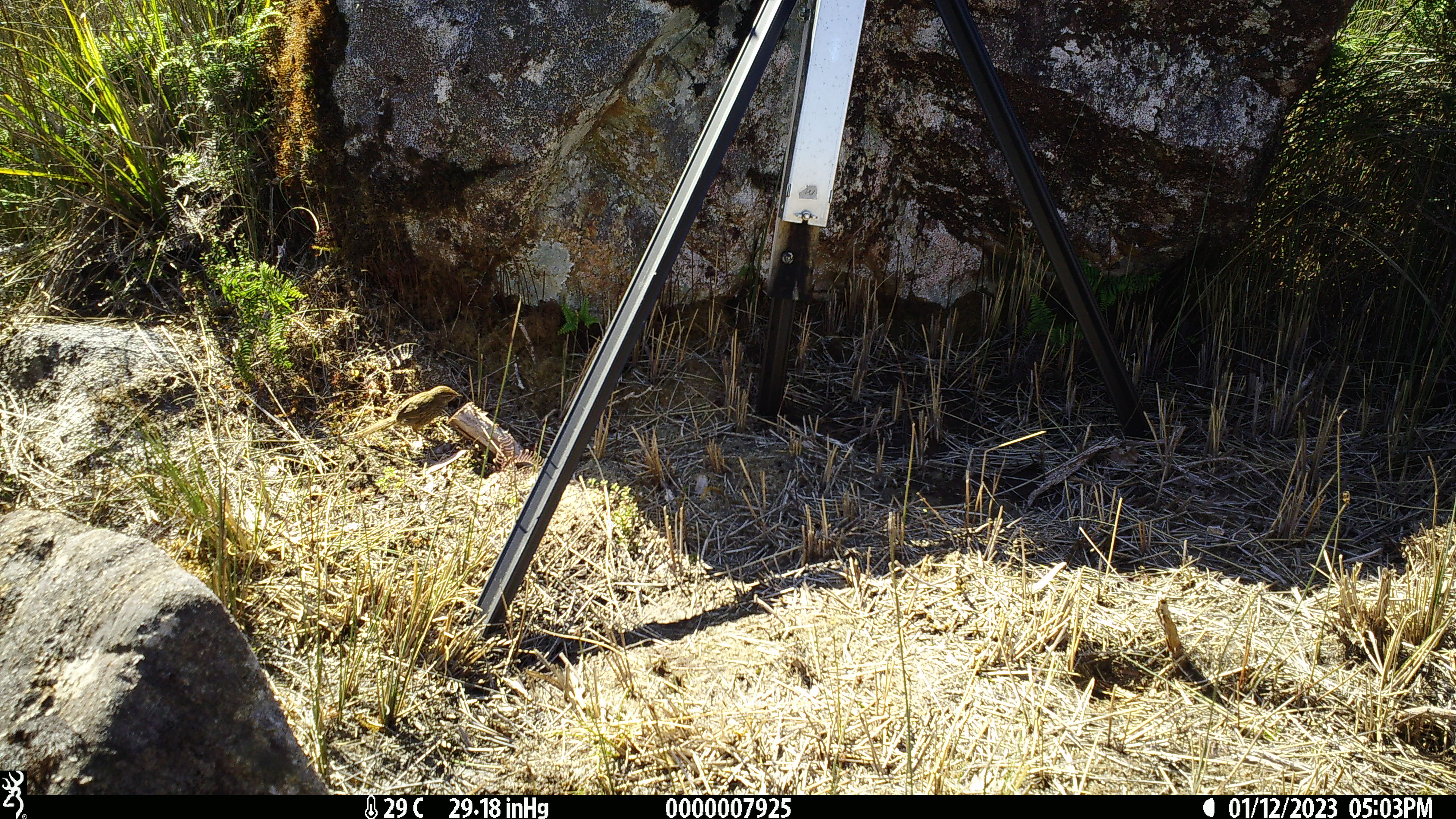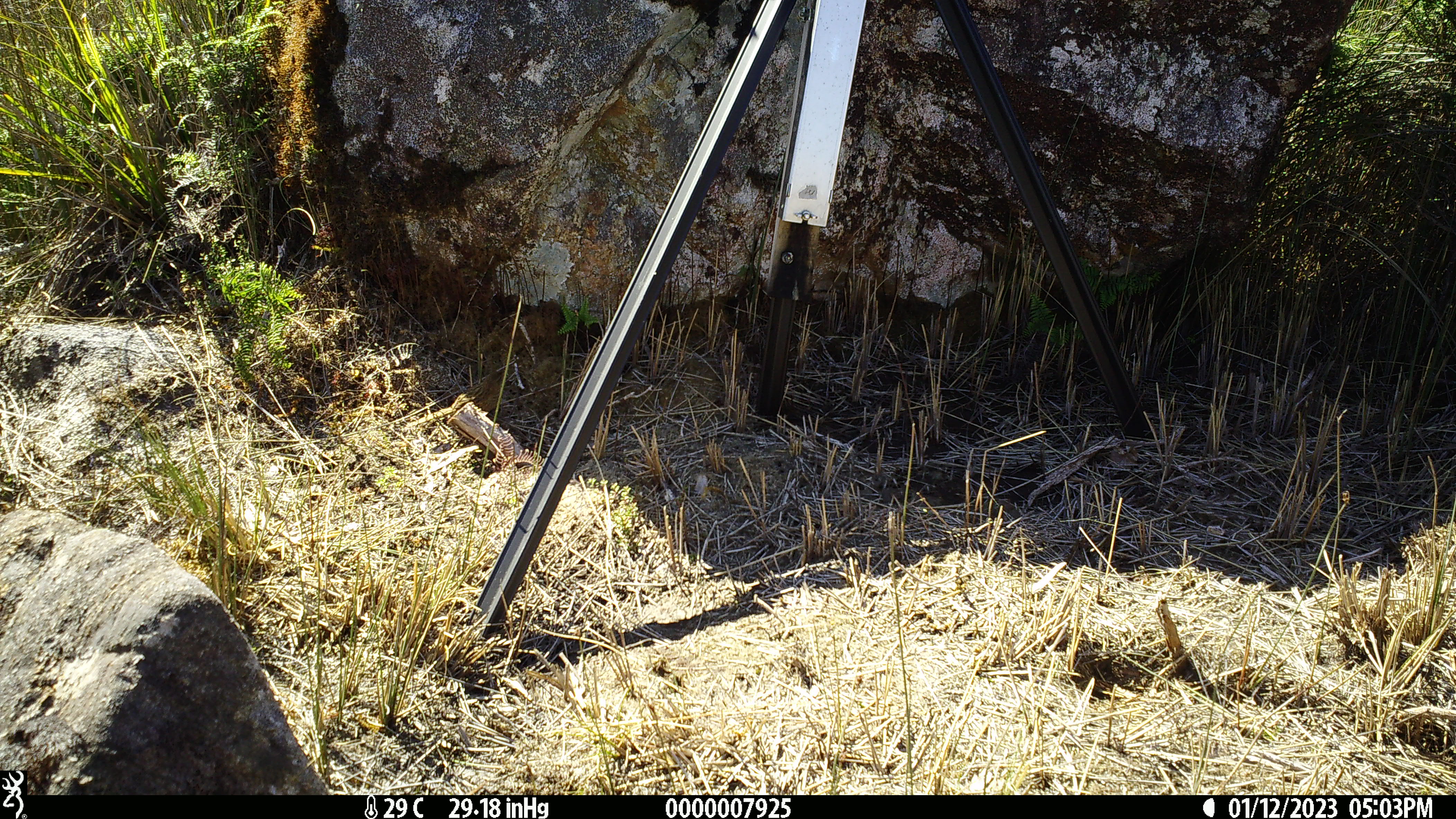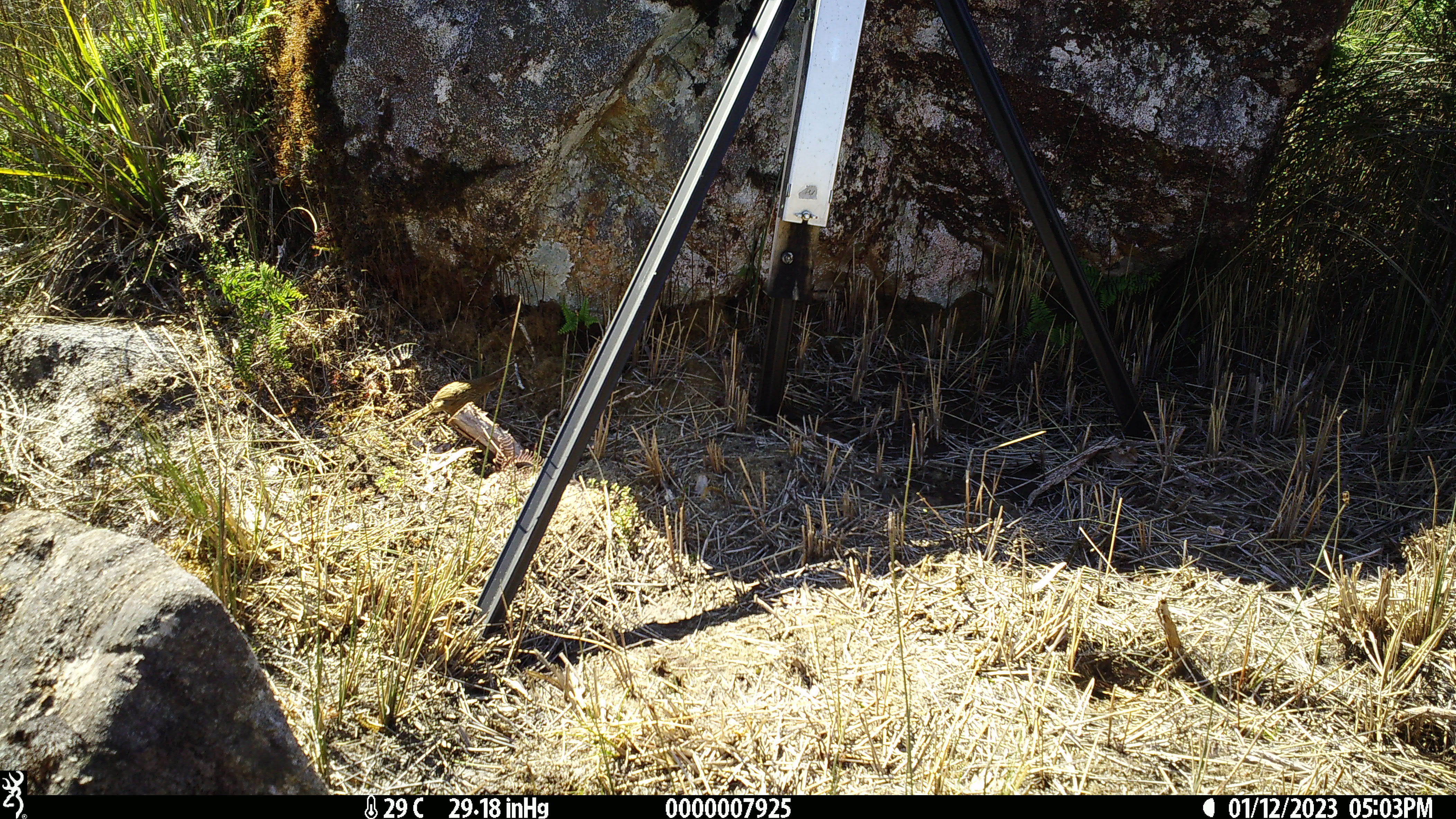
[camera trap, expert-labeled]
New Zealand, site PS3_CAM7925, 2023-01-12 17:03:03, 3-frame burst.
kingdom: Animalia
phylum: Chordata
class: Aves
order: Passeriformes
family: Locustellidae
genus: Megalurus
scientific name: Bowdleria punctata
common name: new zealand fernbird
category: fernbird